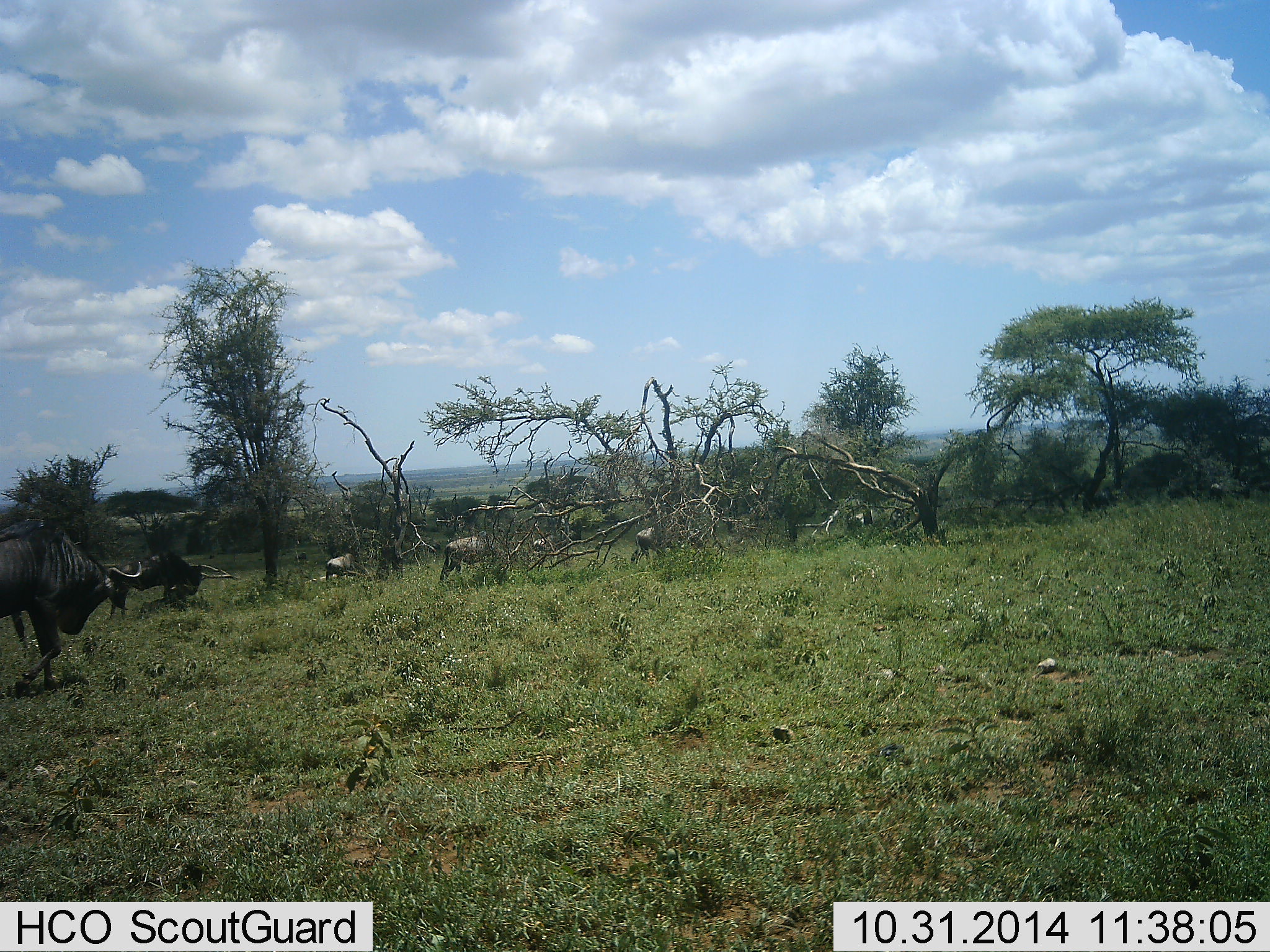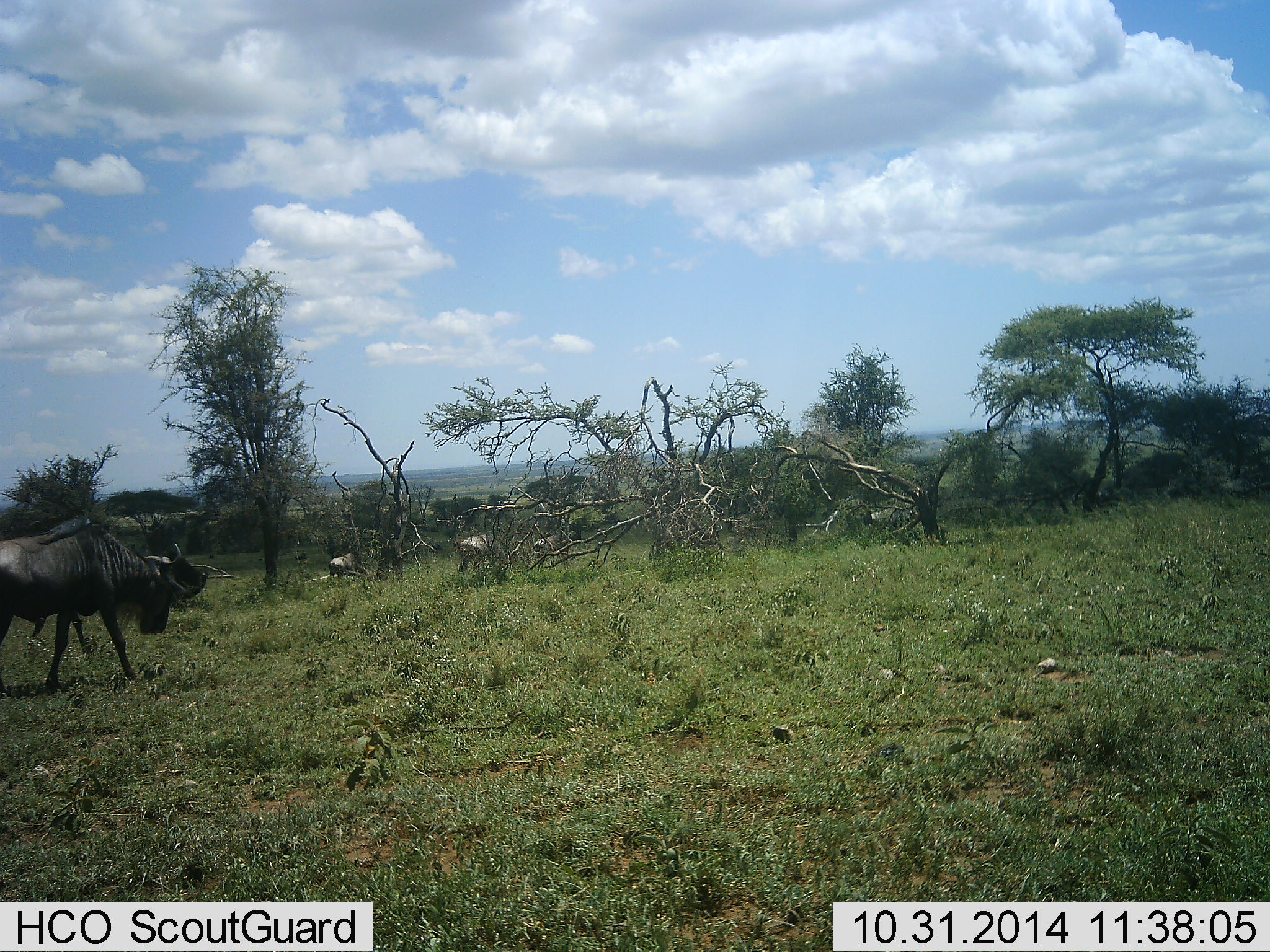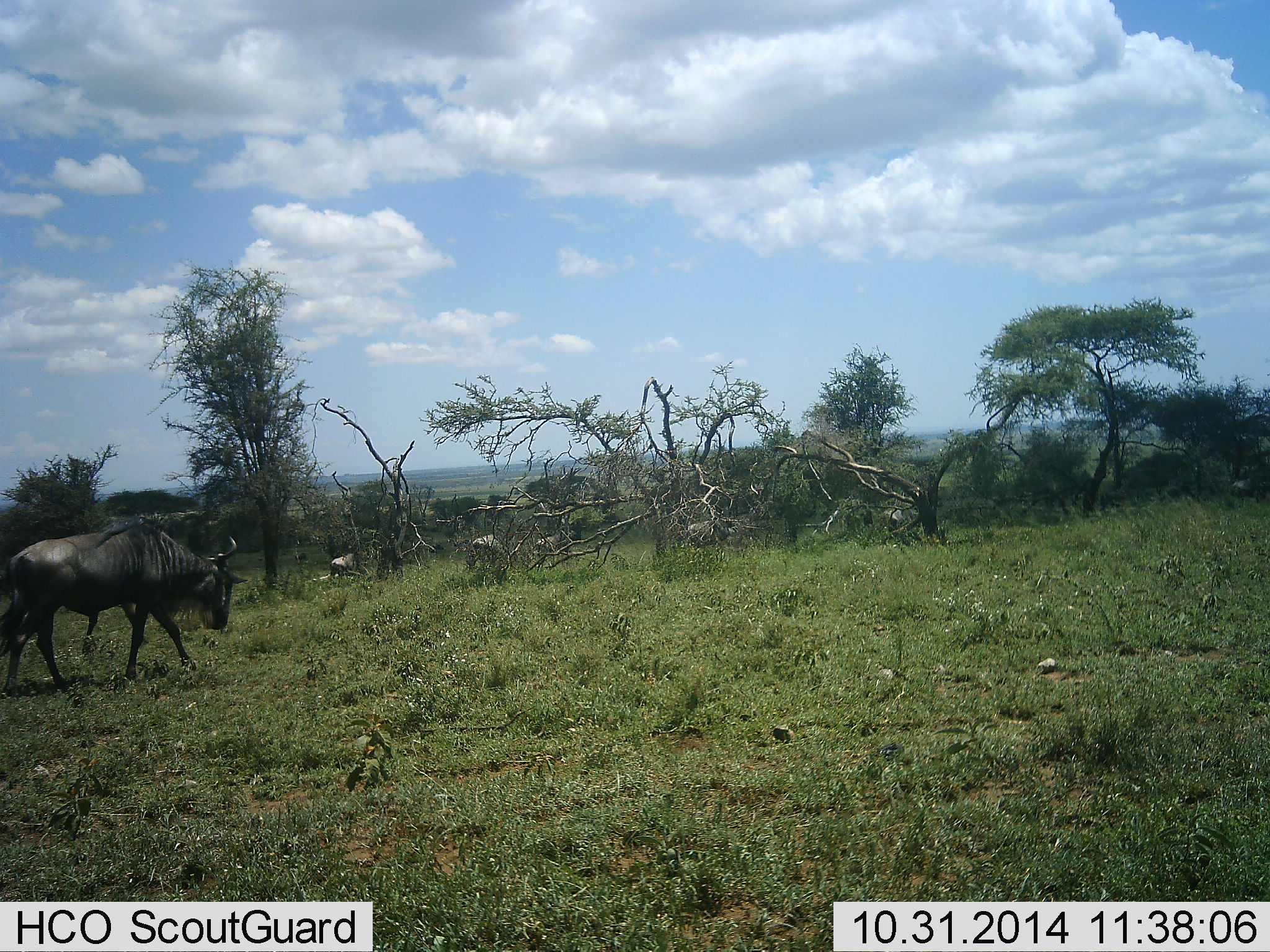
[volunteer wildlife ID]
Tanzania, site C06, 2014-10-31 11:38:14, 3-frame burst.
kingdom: Animalia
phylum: Chordata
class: Mammalia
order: Artiodactyla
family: Bovidae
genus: Connochaetes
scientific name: Connochaetes taurinus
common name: blue wildebeest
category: wildebeest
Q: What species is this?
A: Wildebeest (blue wildebeest) (Connochaetes taurinus).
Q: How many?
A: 9.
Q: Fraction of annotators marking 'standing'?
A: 0%.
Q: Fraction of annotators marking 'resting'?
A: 0%.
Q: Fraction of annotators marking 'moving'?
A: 100%.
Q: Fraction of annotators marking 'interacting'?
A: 9%.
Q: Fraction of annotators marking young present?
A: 0%.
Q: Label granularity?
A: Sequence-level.